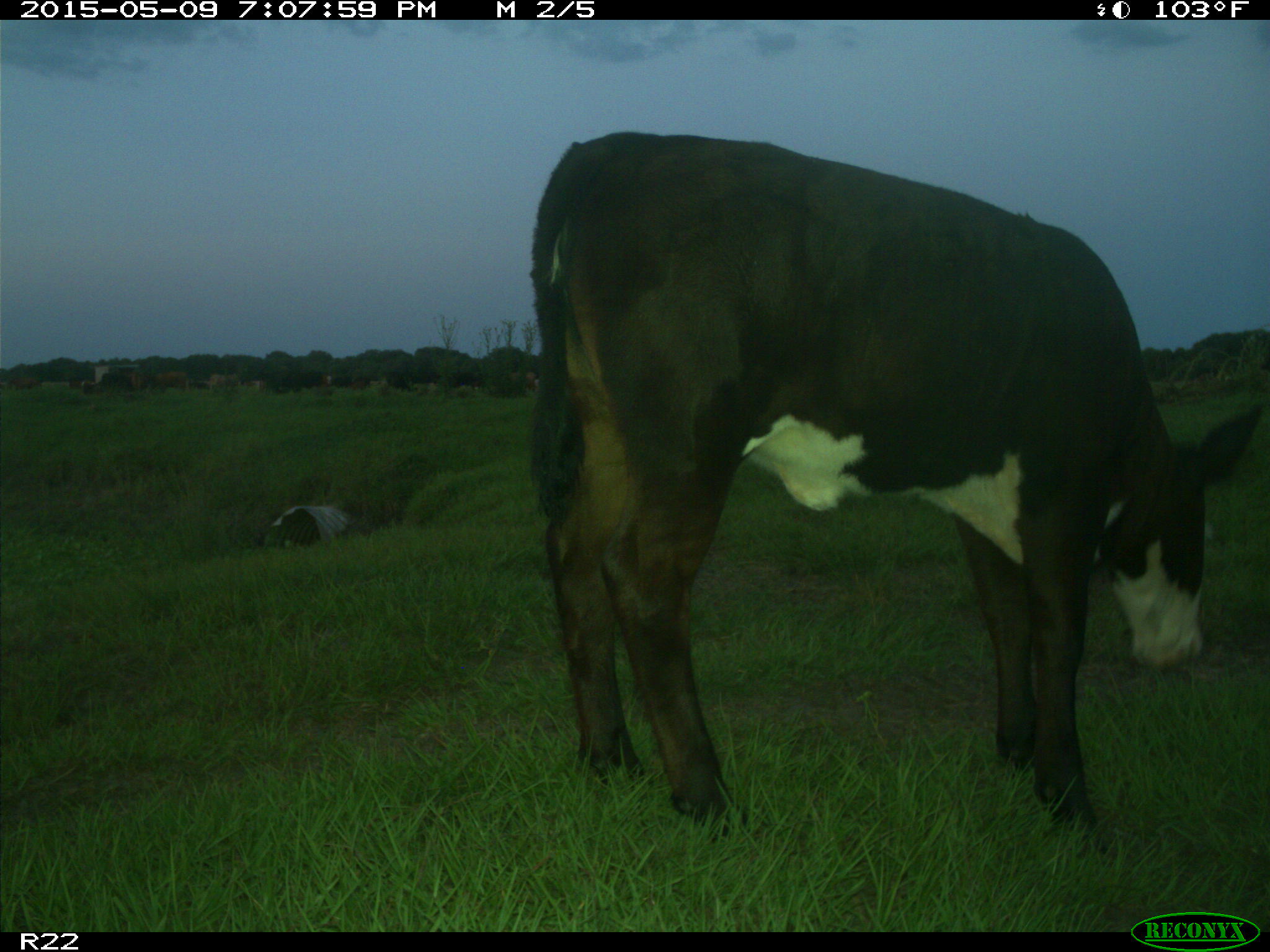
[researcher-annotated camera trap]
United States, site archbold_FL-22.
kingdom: Animalia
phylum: Chordata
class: Mammalia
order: Artiodactyla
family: Bovidae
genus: Bos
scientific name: Bos taurus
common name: domestic cow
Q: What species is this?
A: Bos taurus (domestic cow).